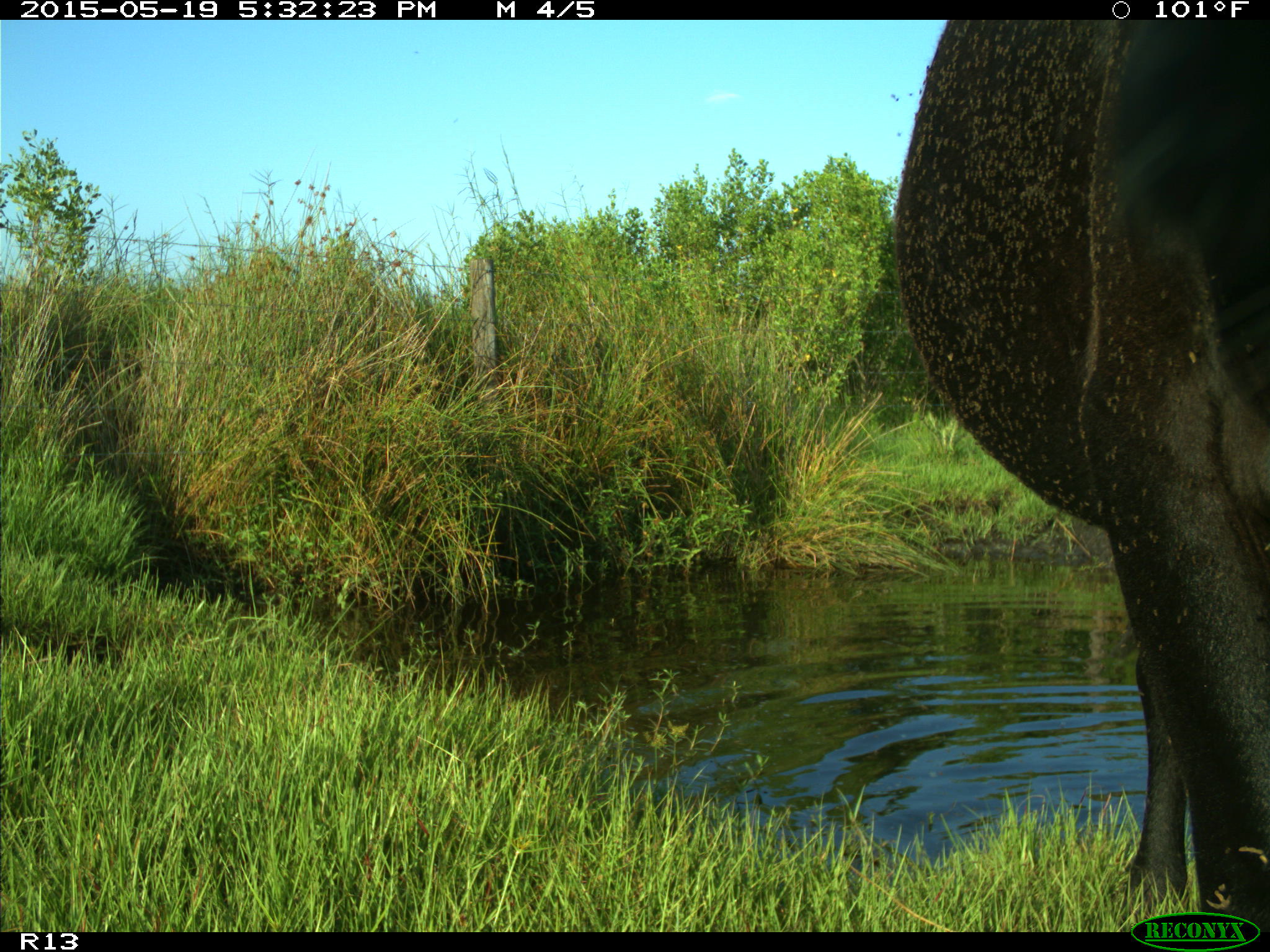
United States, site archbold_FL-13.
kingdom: Animalia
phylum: Chordata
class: Mammalia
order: Artiodactyla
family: Bovidae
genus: Bos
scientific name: Bos taurus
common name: domestic cow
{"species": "Bos taurus (domestic cow)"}